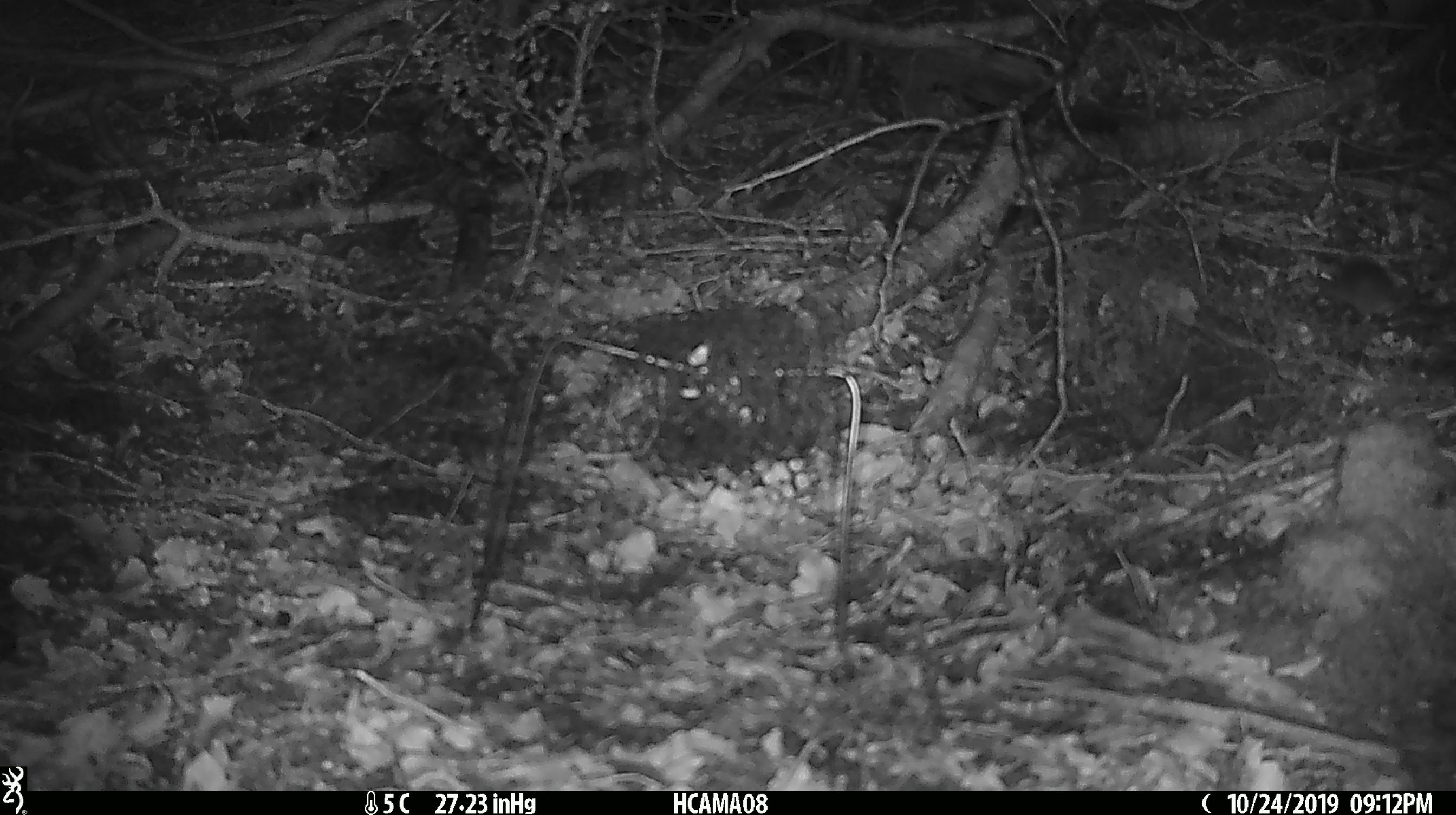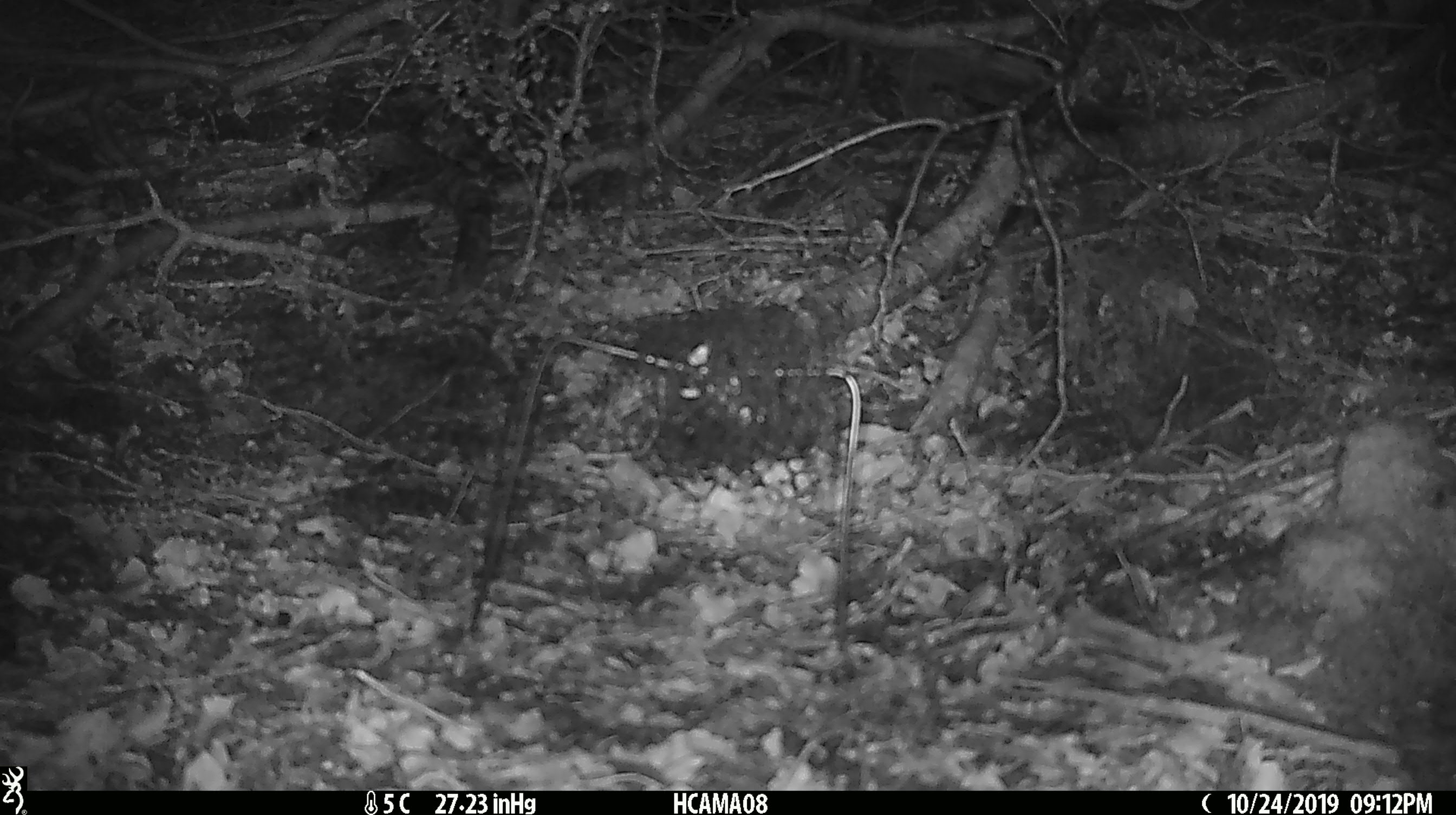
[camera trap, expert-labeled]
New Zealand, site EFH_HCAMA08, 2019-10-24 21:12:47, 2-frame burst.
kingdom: Animalia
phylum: Chordata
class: Mammalia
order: Rodentia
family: Muridae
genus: Mus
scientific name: Mus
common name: mouse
Mouse (Mus).